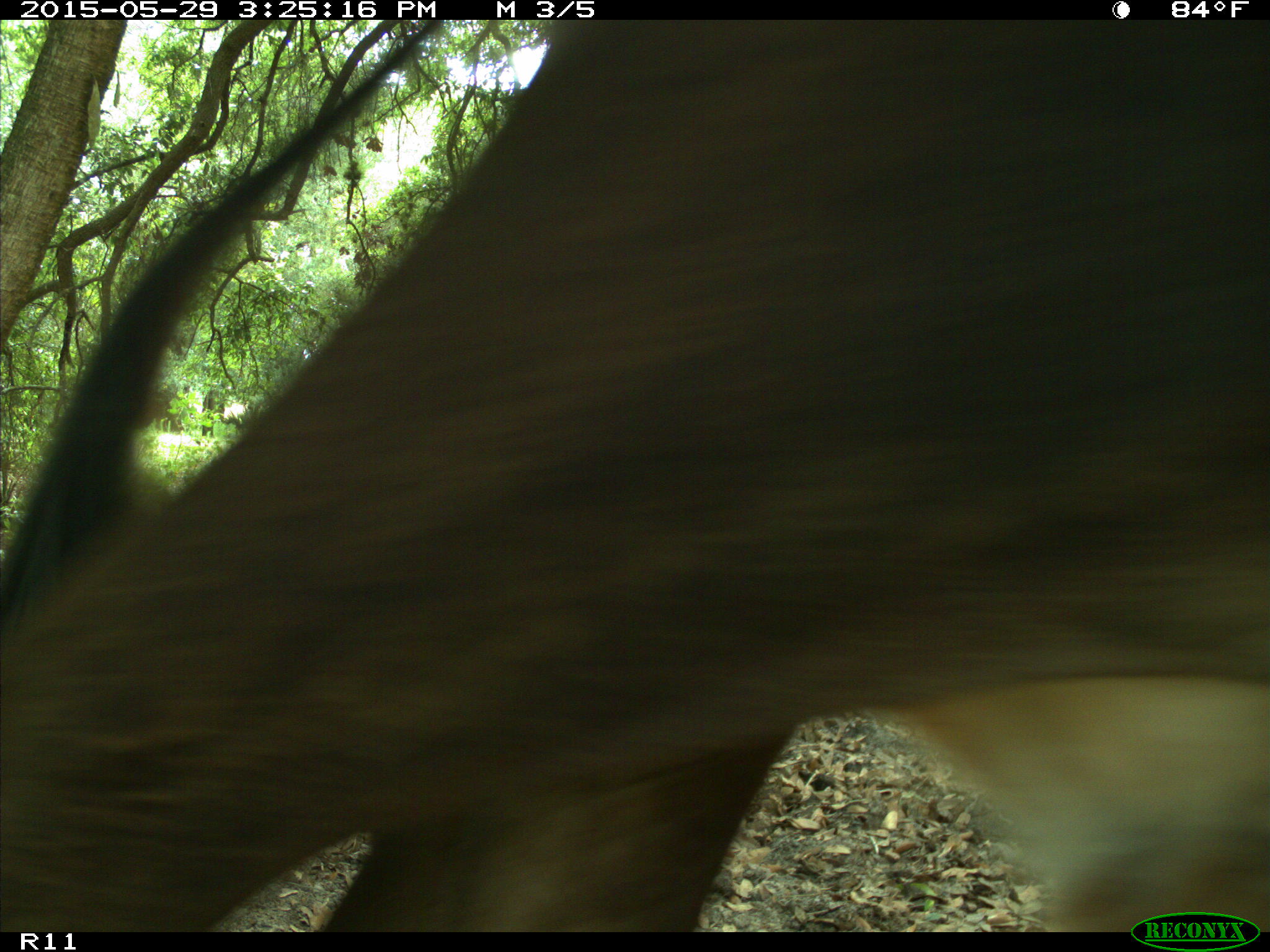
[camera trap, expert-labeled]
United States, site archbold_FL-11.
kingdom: Animalia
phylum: Chordata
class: Mammalia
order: Artiodactyla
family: Bovidae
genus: Bos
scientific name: Bos taurus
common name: domestic cow